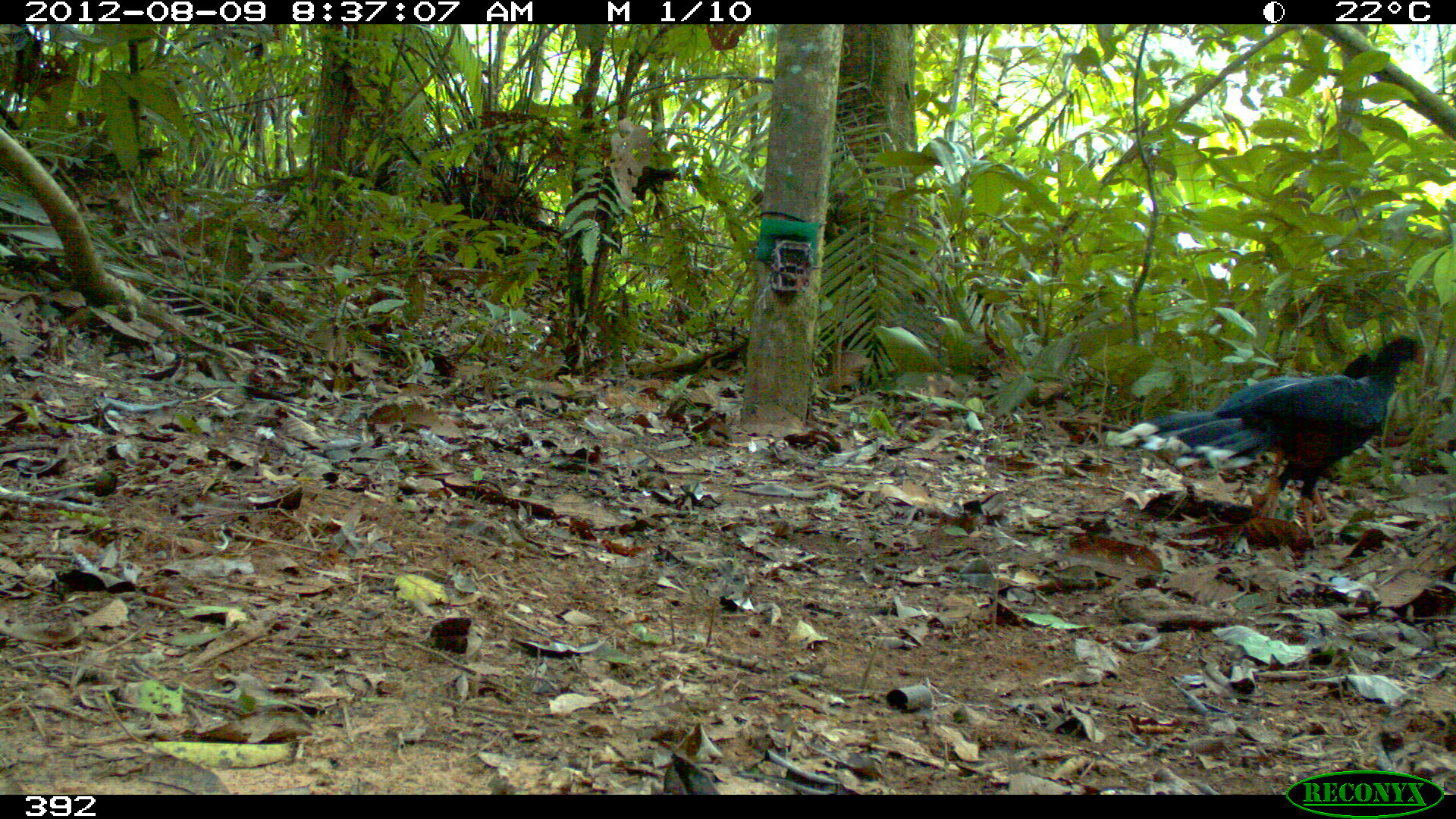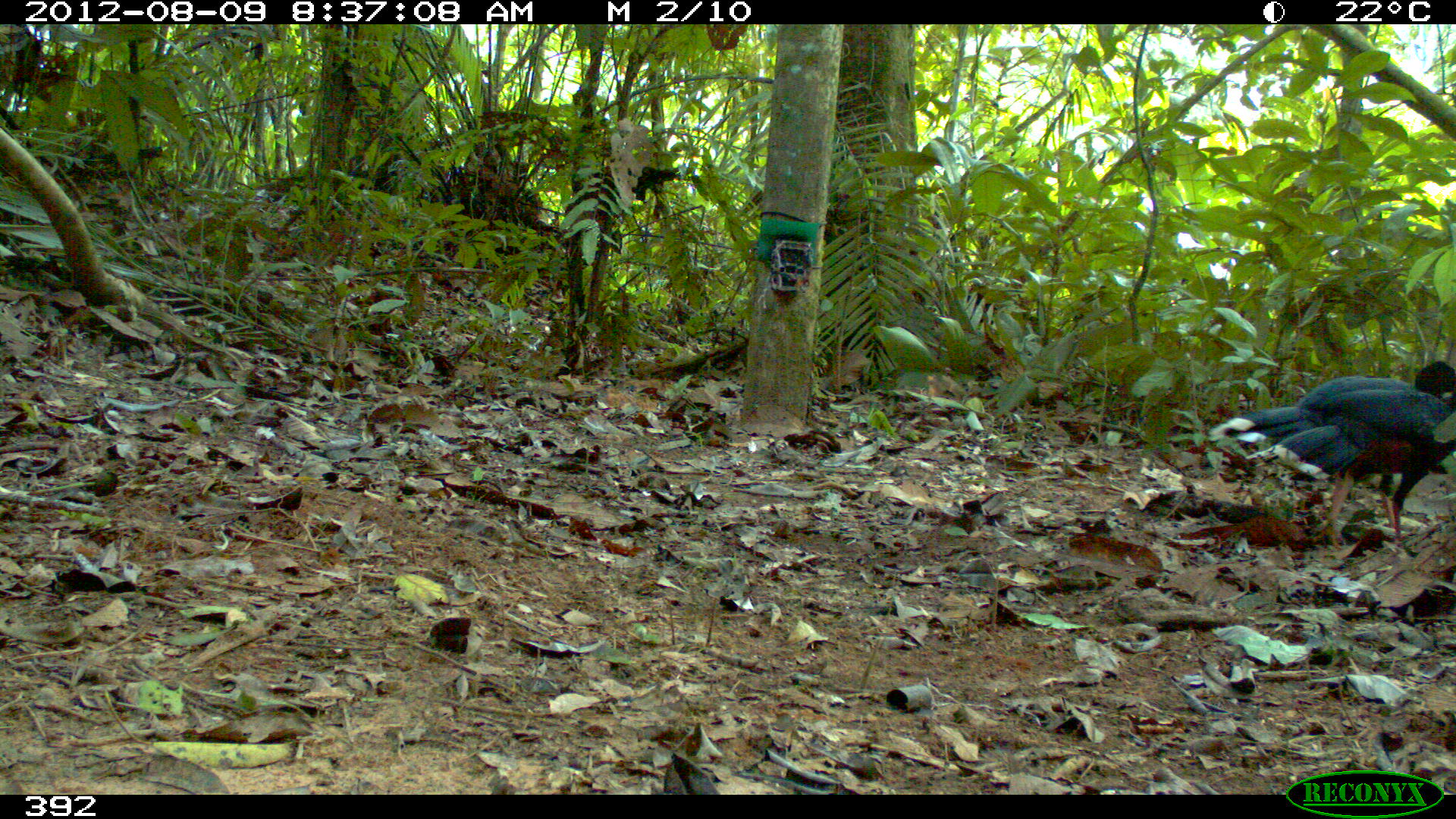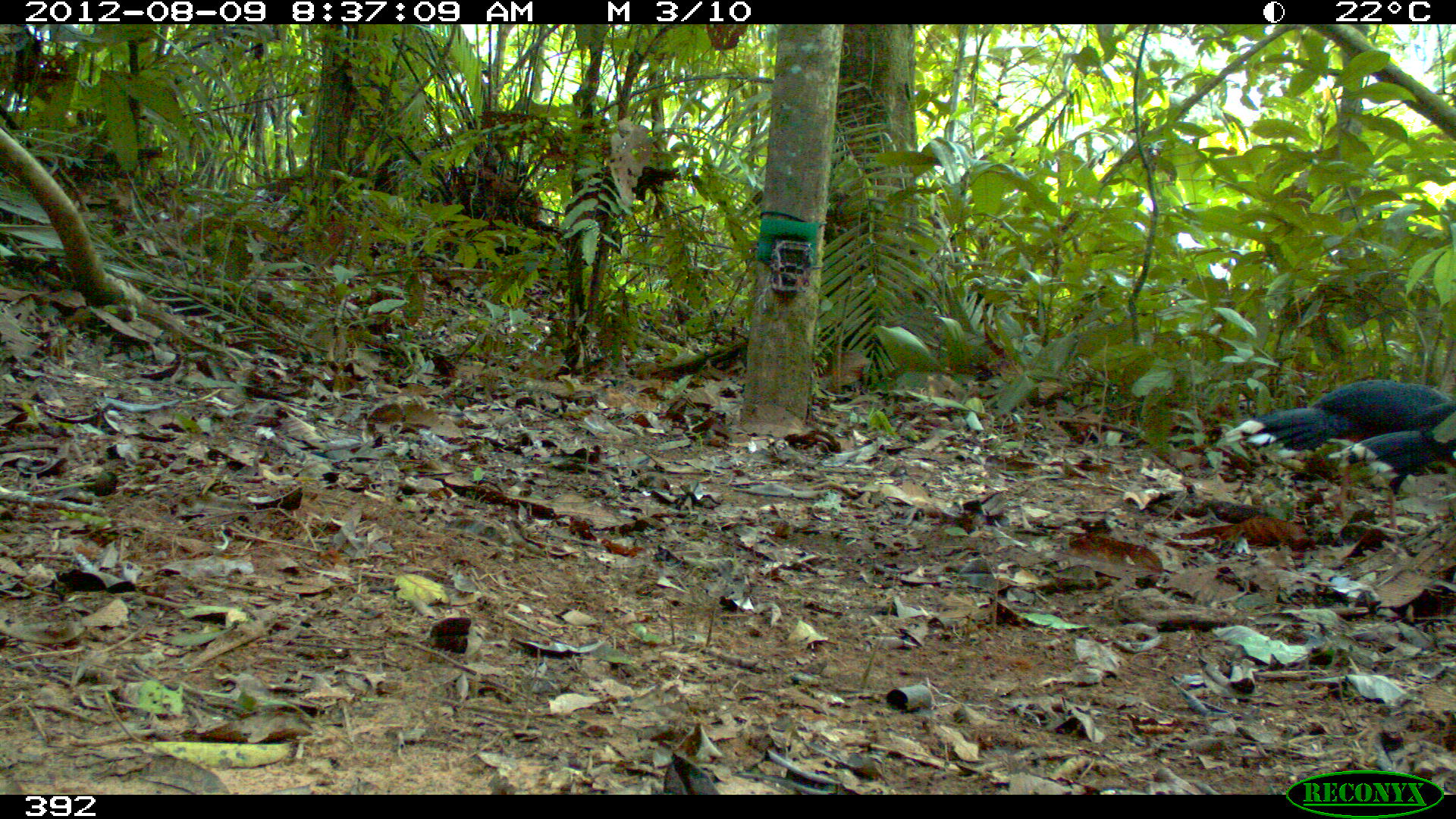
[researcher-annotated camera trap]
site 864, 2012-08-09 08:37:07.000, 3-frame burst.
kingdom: Animalia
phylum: Chordata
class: Aves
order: Galliformes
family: Cracidae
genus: Mitu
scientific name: Mitu tuberosum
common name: razor-billed curassow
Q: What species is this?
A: Mitu tuberosum (razor-billed curassow).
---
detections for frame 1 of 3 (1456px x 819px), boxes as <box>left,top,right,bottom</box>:
mitu tuberosum: <box>1125,333,1425,548</box>; <box>1106,352,1375,535</box>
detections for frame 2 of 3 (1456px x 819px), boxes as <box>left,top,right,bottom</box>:
mitu tuberosum: <box>1205,361,1456,552</box>; <box>1246,370,1455,551</box>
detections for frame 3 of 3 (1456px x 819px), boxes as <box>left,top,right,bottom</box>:
mitu tuberosum: <box>1226,380,1455,517</box>; <box>1327,401,1454,531</box>